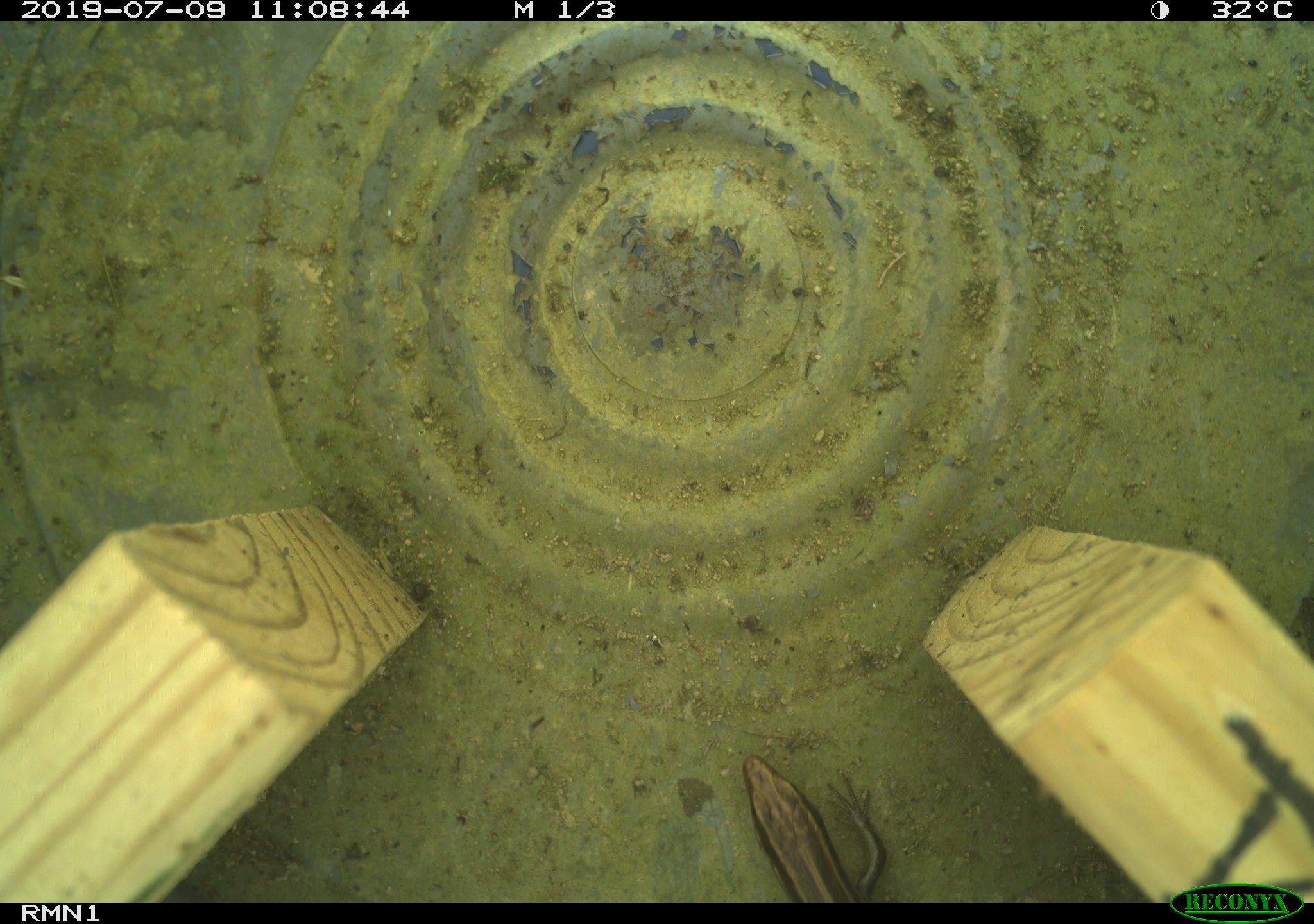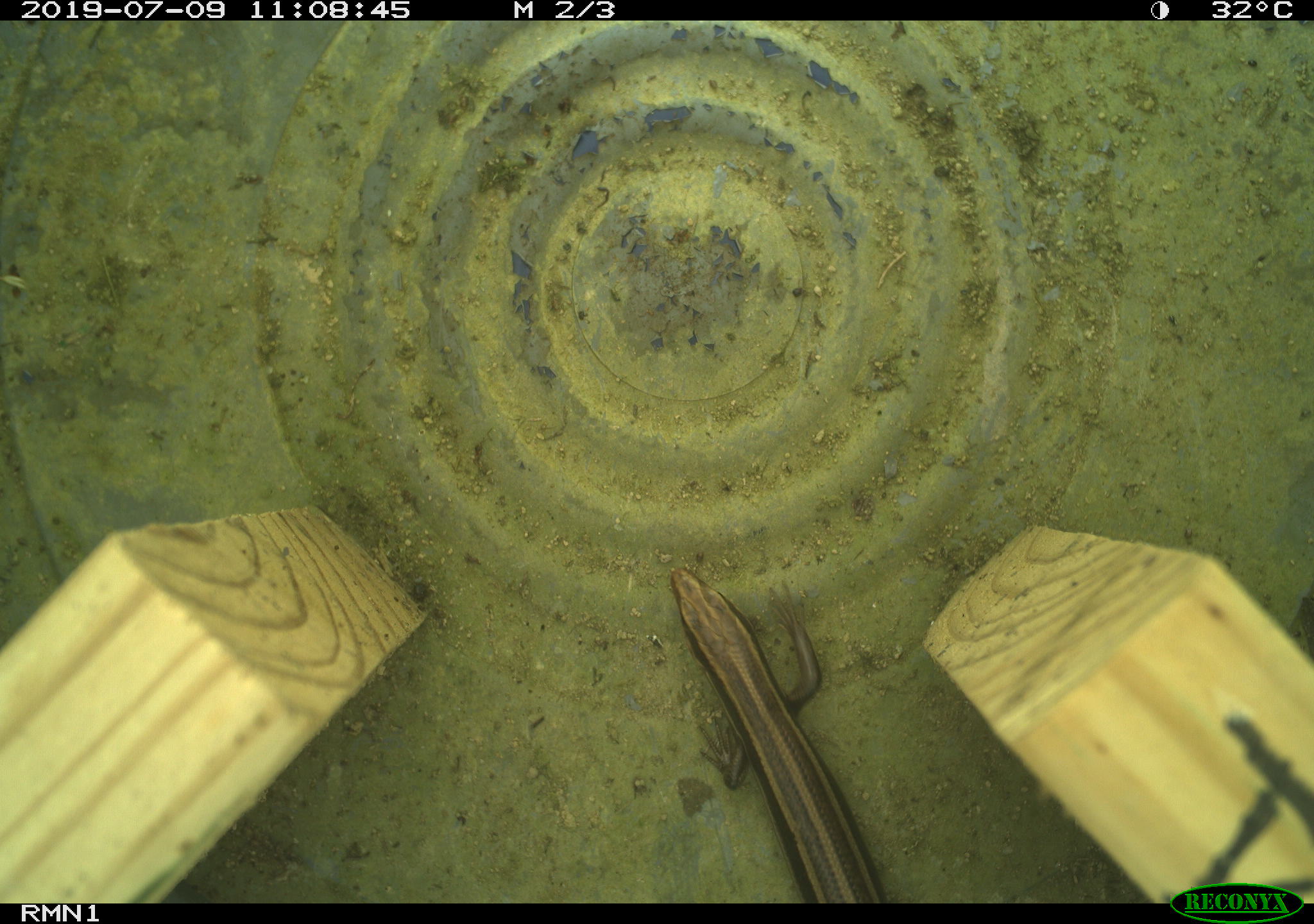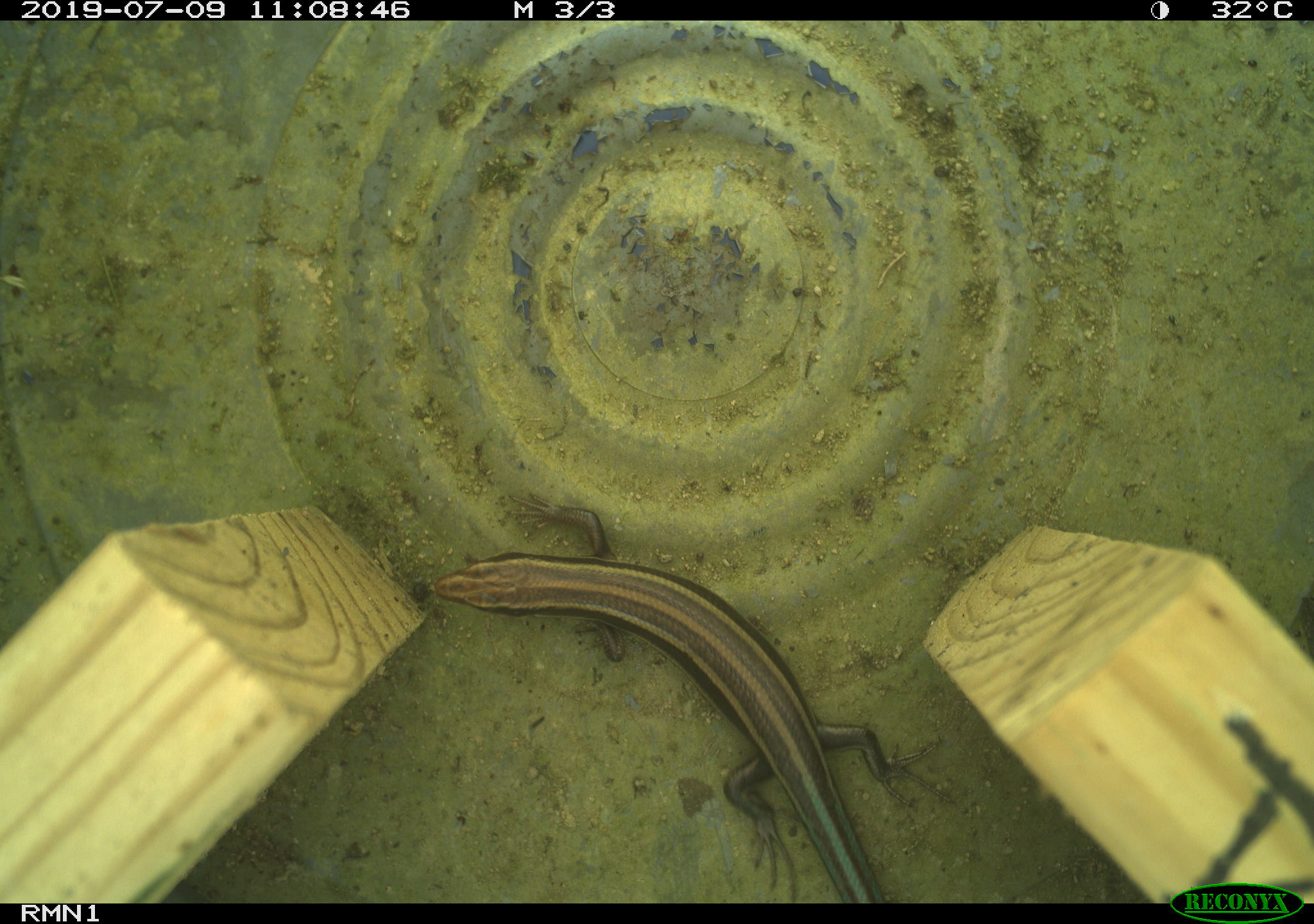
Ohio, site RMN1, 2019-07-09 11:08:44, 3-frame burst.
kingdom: Animalia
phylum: Chordata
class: Reptilia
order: Squamata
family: Scincidae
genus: Plestiodon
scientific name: Plestiodon fasciatus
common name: common five-lined skink